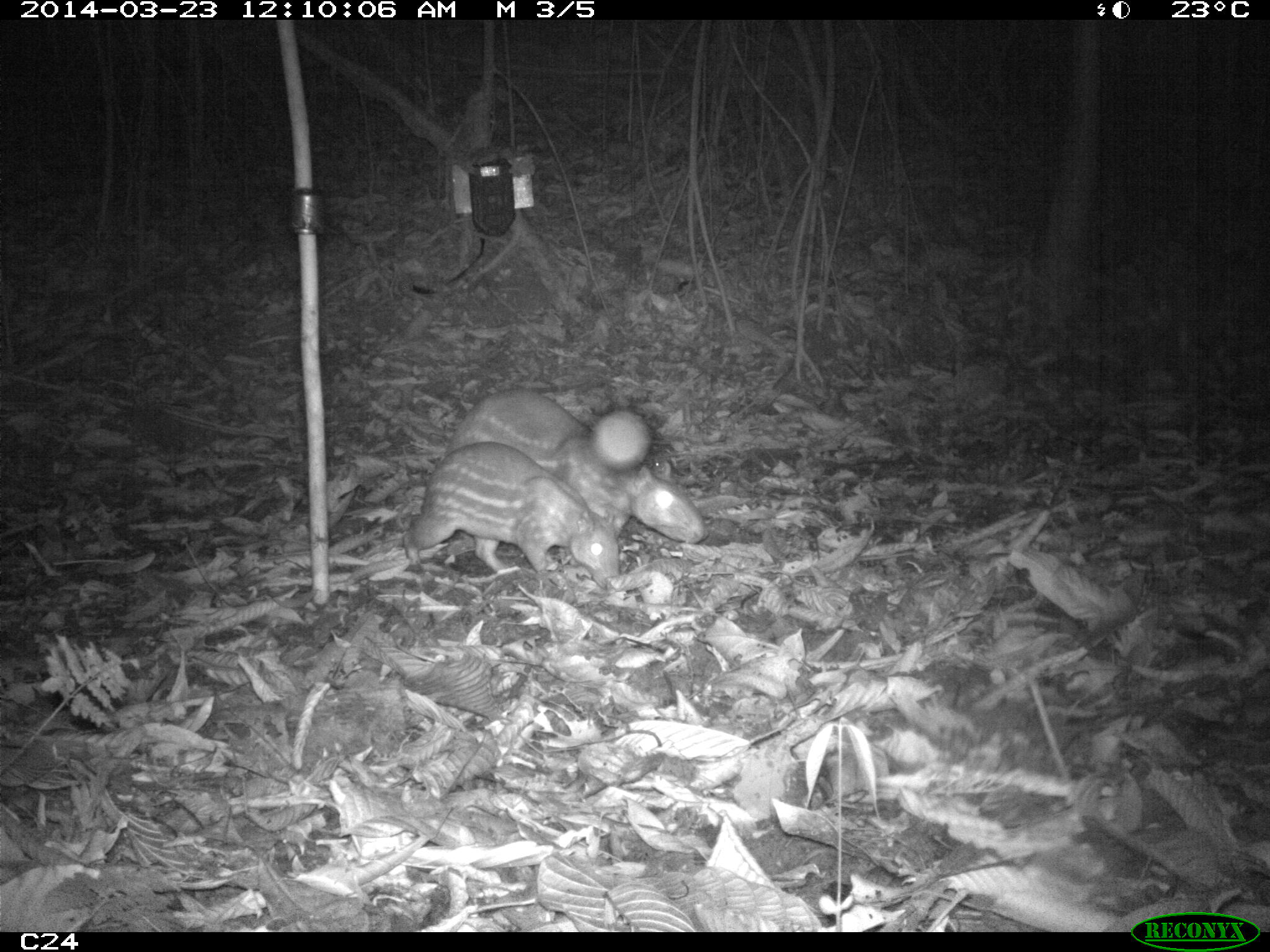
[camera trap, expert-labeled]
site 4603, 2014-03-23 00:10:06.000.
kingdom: Animalia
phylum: Chordata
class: Mammalia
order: Rodentia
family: Cuniculidae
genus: Cuniculus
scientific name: Cuniculus paca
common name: spotted paca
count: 2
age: adult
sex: female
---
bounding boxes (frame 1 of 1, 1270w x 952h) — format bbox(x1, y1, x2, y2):
cuniculus paca: bbox(443, 389, 709, 544); bbox(404, 441, 626, 589)